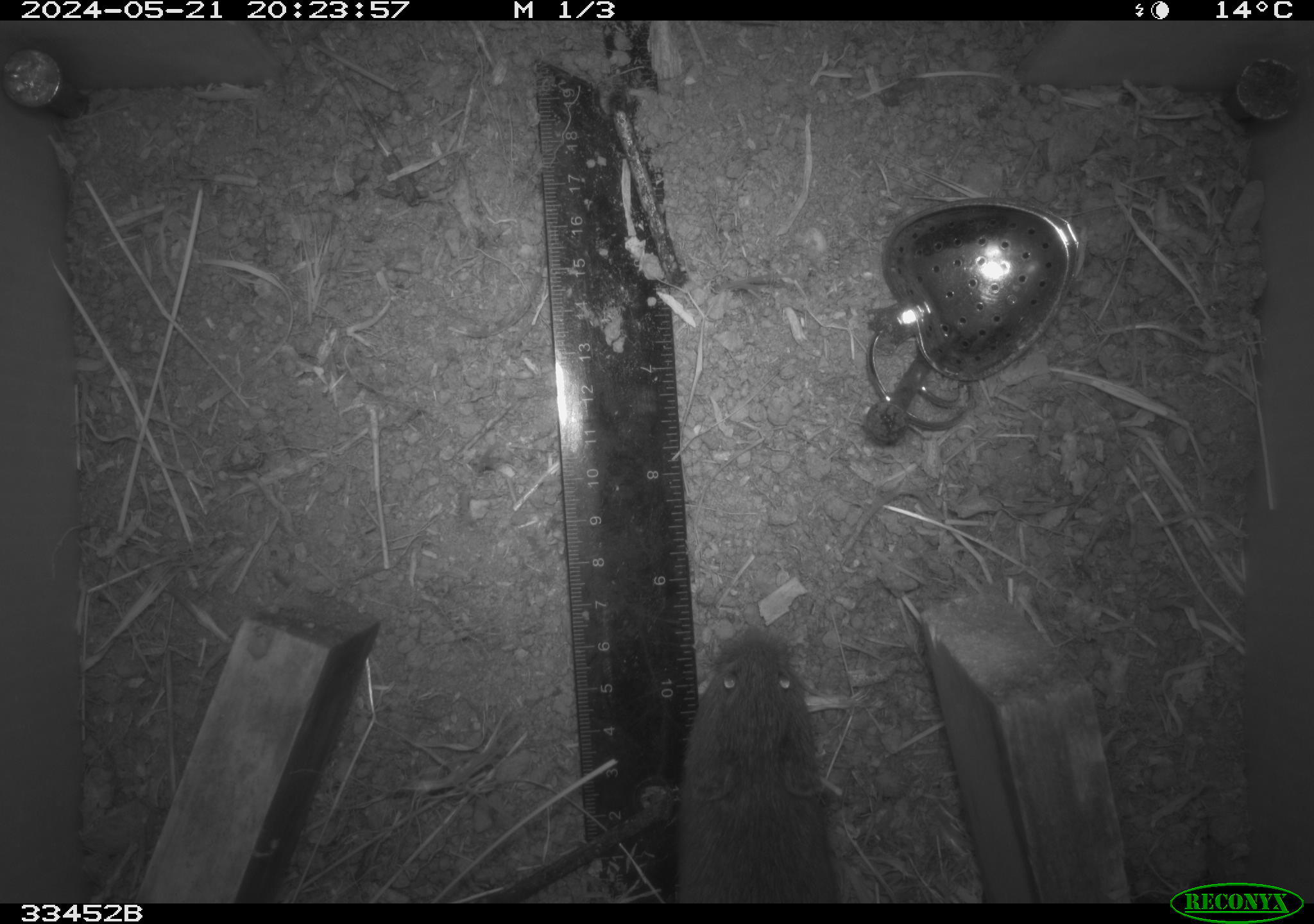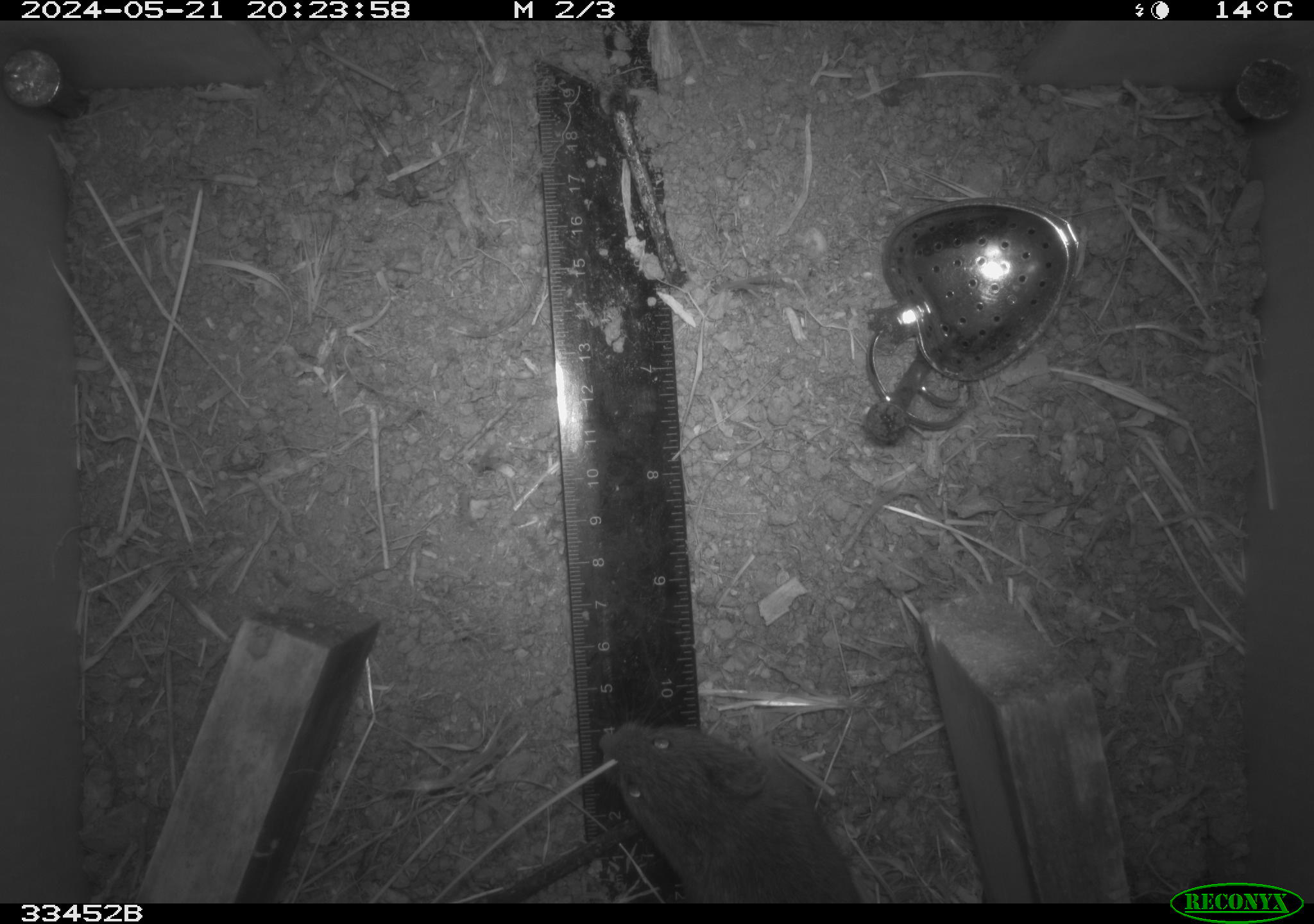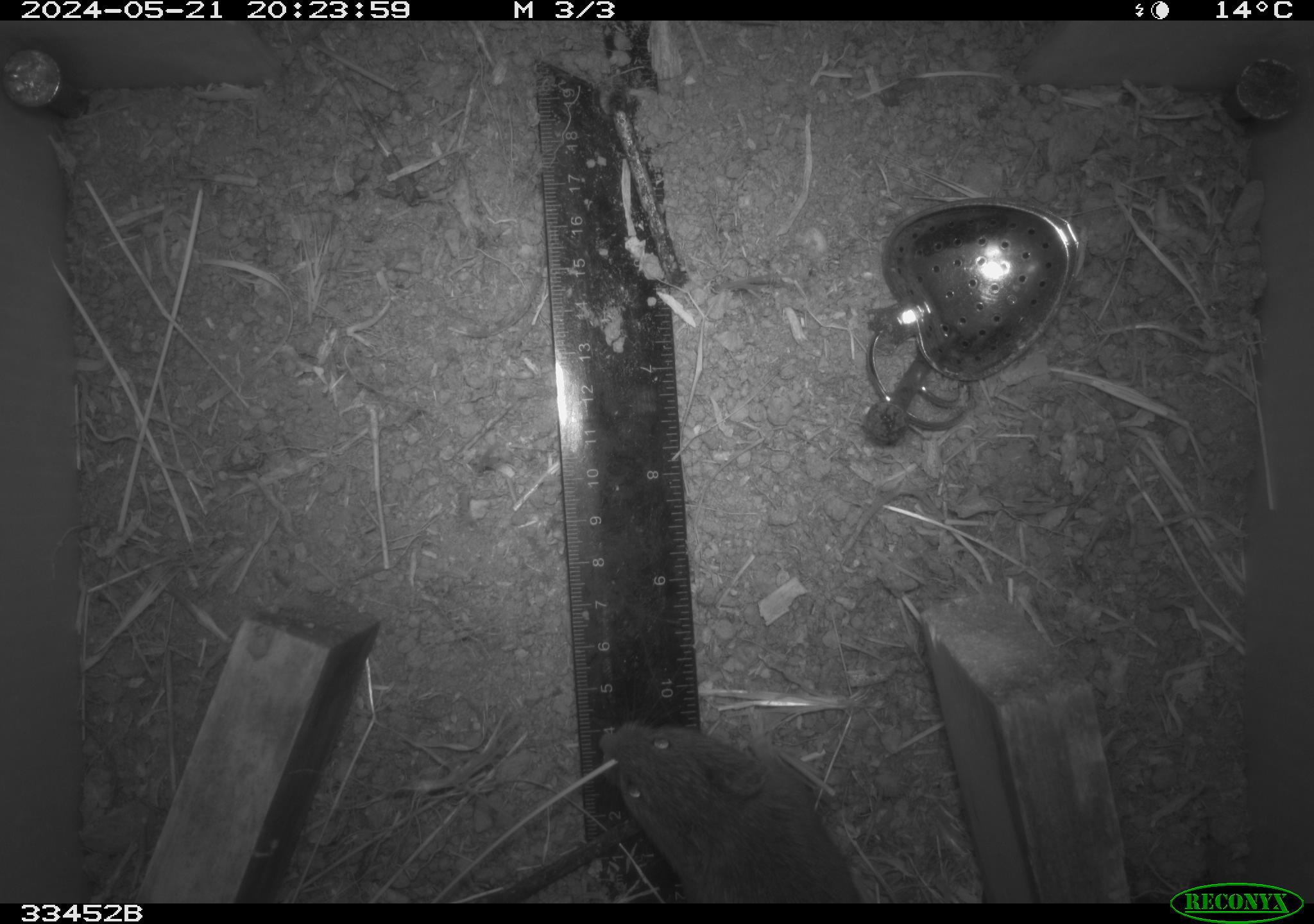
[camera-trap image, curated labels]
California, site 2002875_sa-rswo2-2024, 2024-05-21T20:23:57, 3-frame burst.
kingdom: Animalia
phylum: Chordata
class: Mammalia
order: Rodentia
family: Cricetidae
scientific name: Arvicolinae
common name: voles, lemmings, and muskrats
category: arvicolinae subfamily